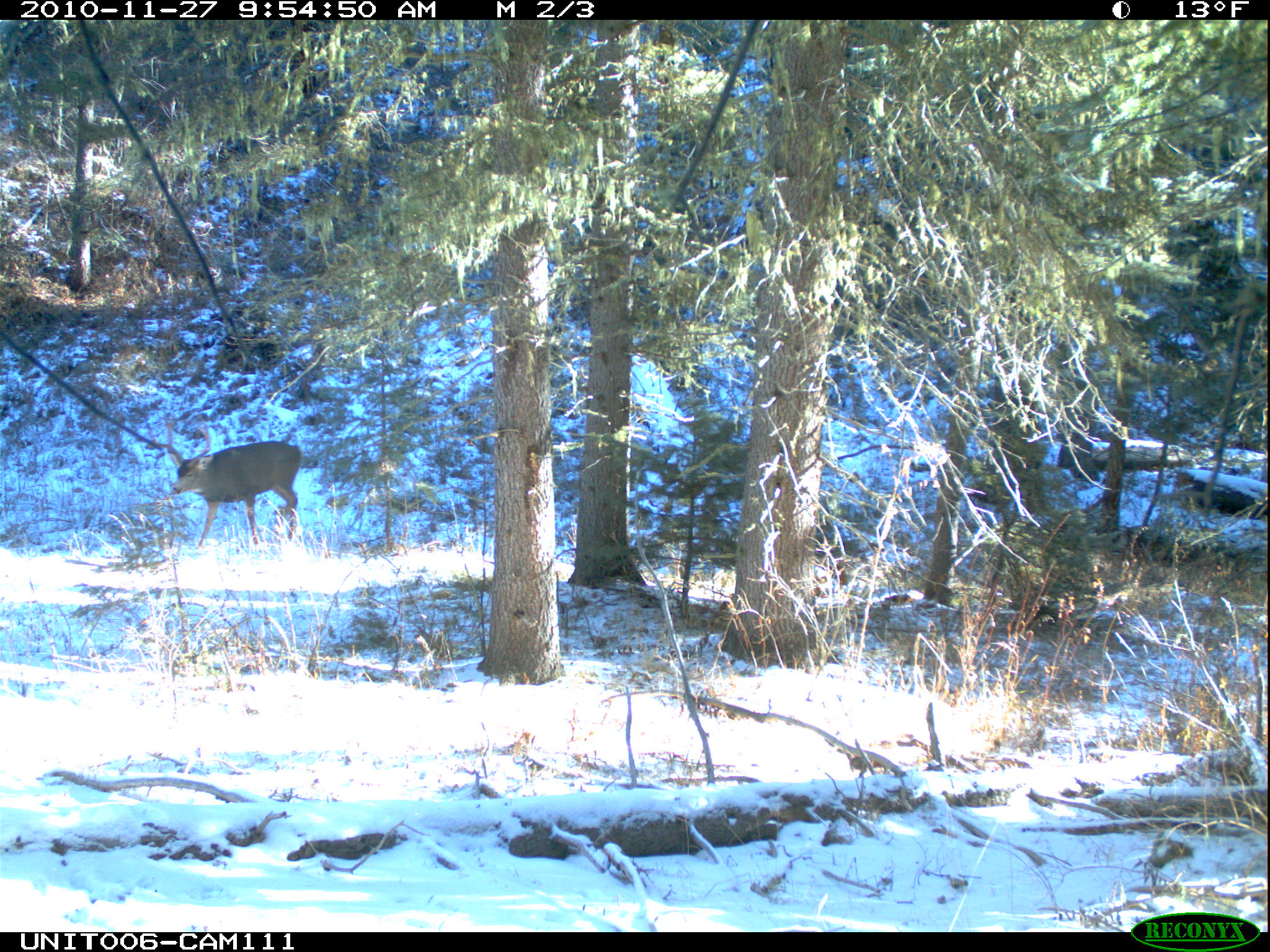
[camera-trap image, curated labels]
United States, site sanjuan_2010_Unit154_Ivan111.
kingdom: Animalia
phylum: Chordata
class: Mammalia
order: Artiodactyla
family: Cervidae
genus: Odocoileus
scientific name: Odocoileus hemionus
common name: mule deer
Odocoileus hemionus (mule deer).